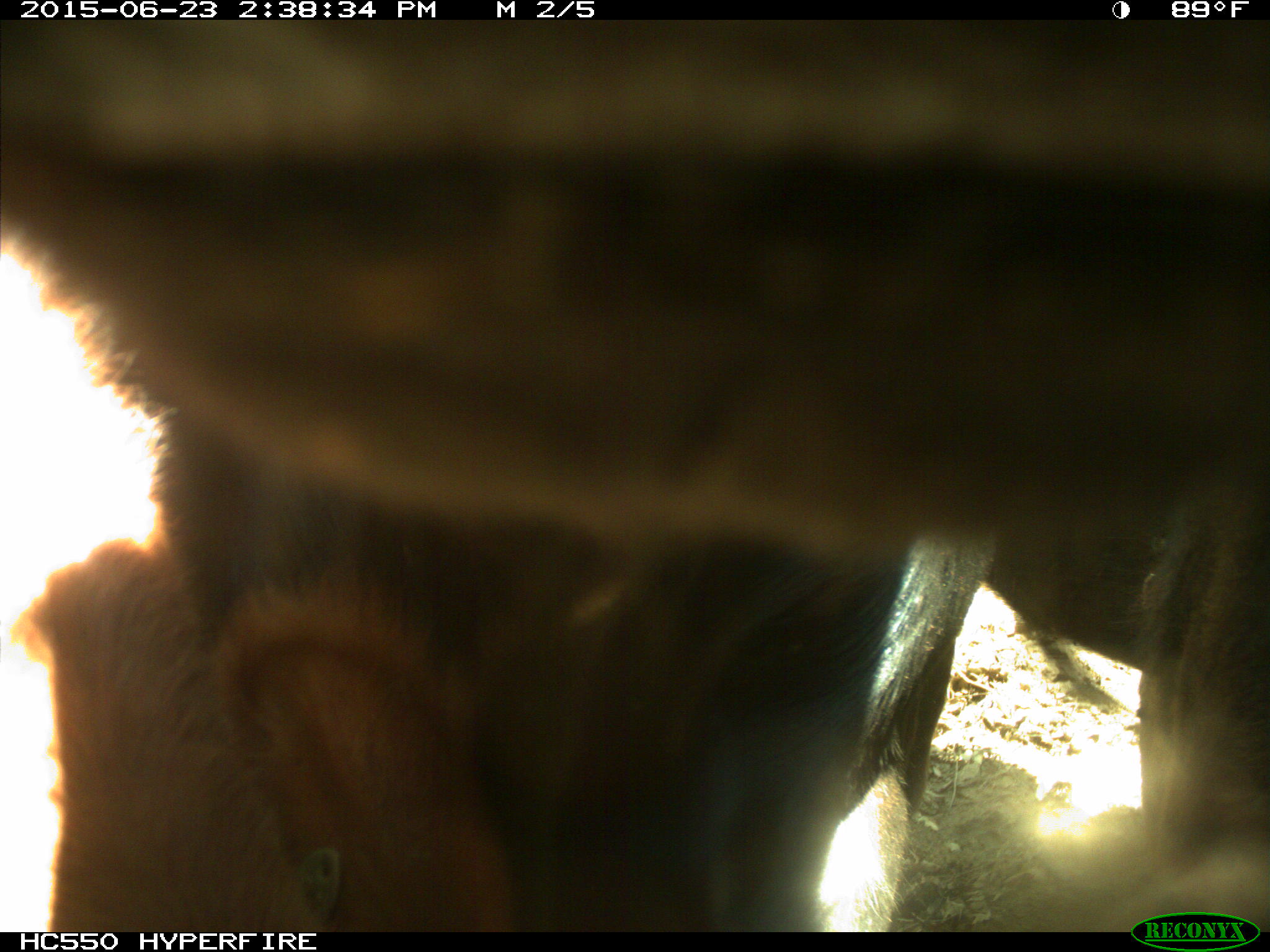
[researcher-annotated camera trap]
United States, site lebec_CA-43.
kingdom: Animalia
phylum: Chordata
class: Mammalia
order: Artiodactyla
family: Bovidae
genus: Bos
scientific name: Bos taurus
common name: domestic cow